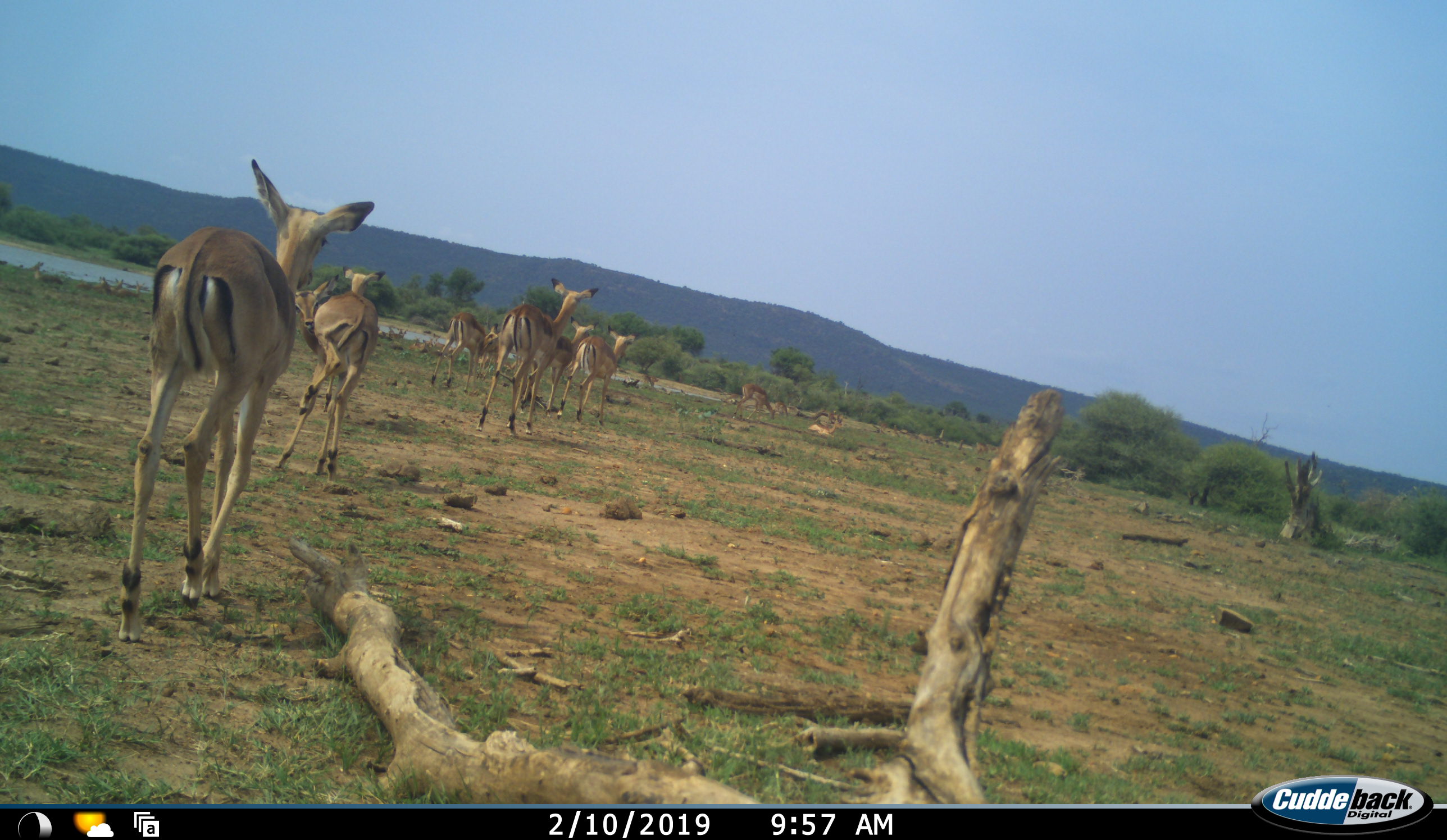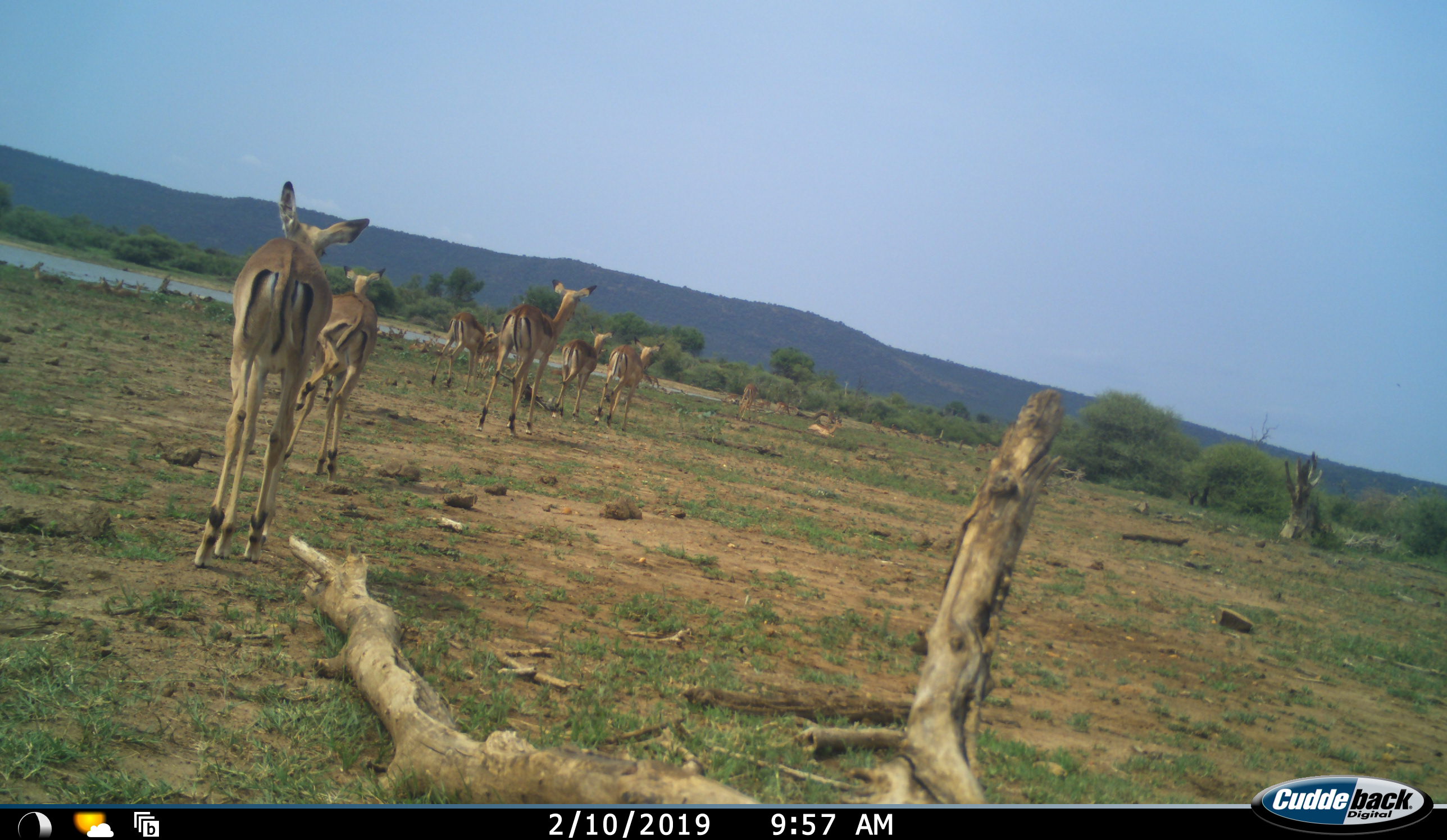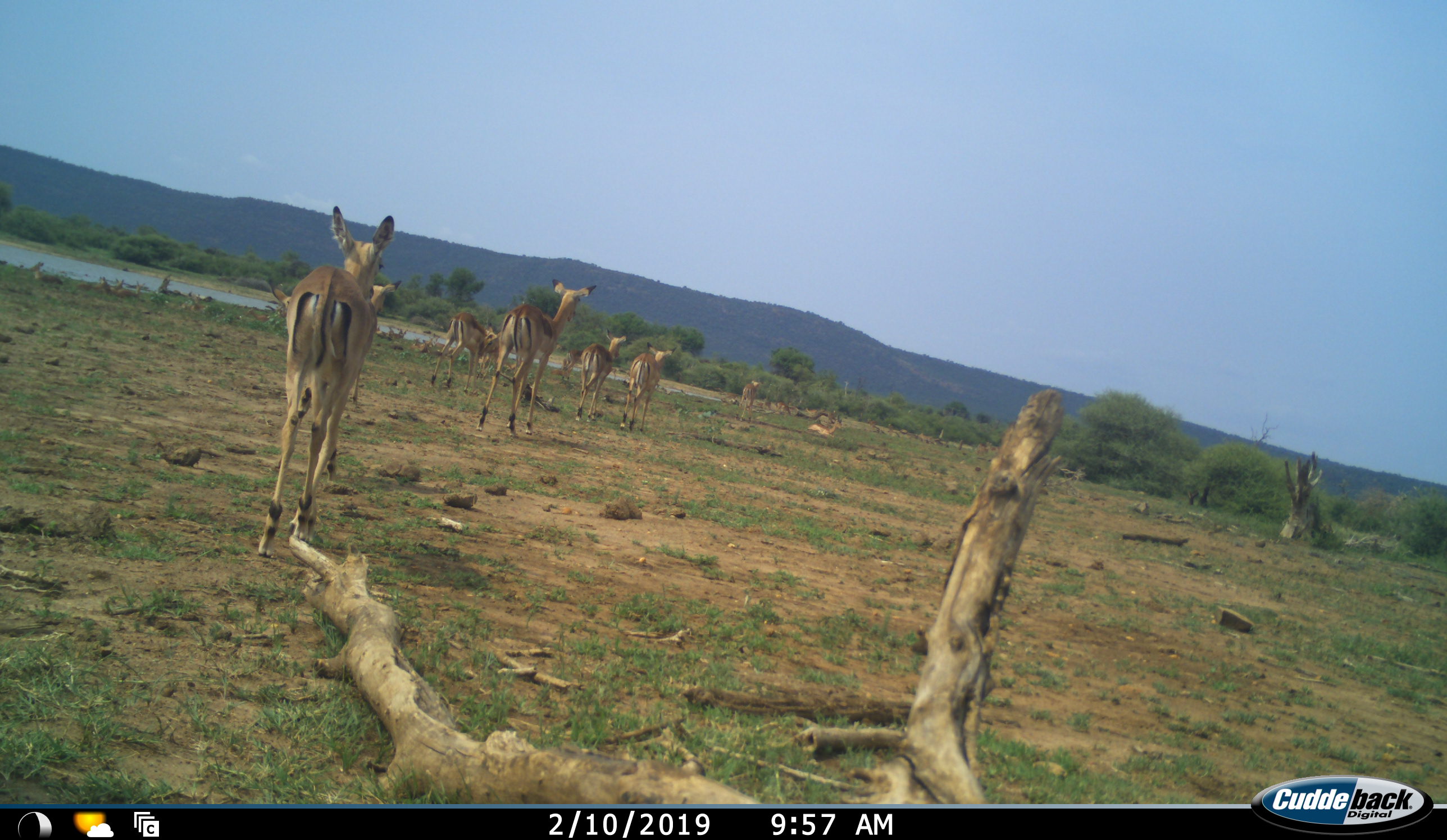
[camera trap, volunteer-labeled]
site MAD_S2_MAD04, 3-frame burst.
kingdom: Animalia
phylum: Chordata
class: Mammalia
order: Artiodactyla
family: Bovidae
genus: Aepyceros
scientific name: Aepyceros melampus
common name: impala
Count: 8.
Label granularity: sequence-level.